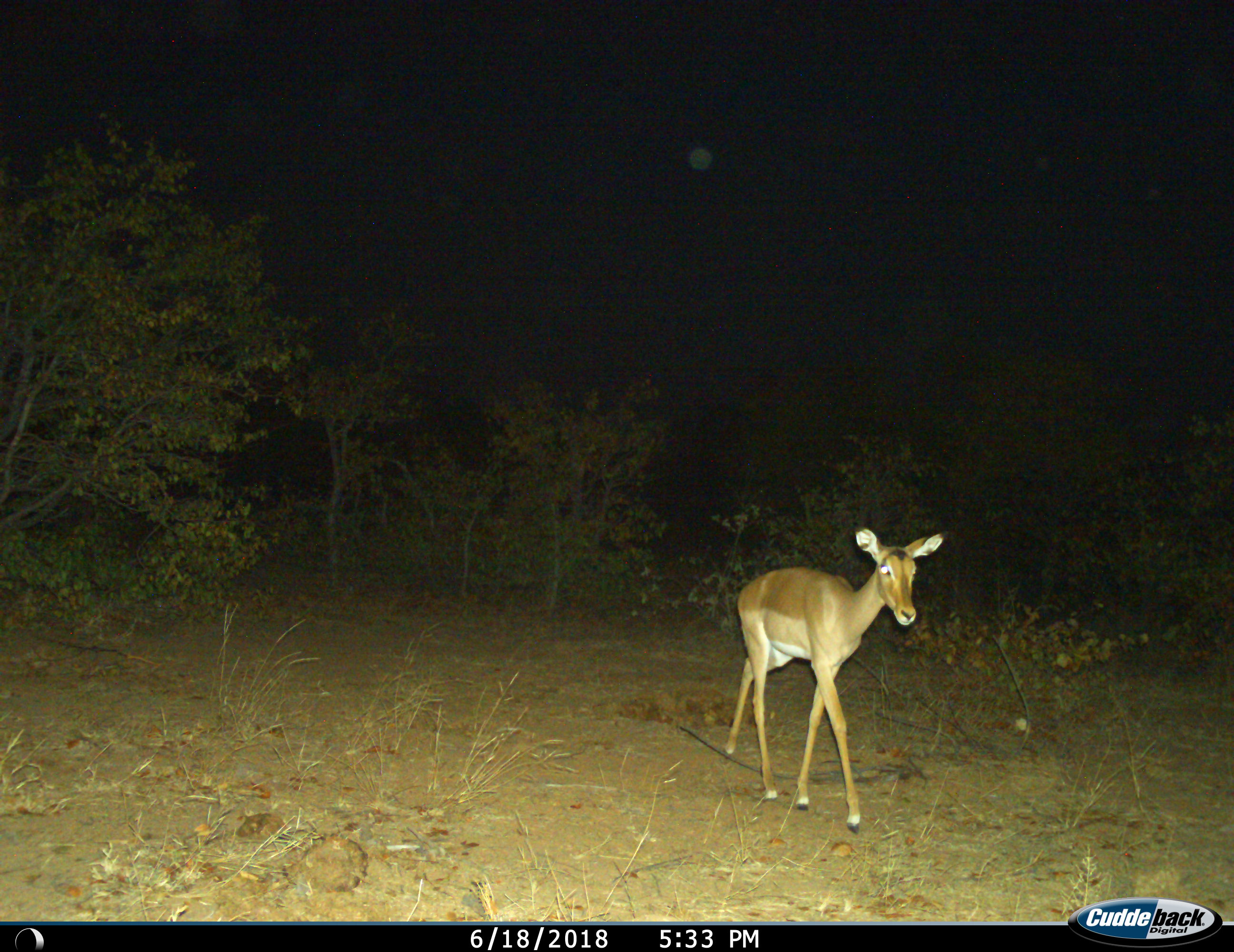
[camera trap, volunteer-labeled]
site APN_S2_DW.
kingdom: Animalia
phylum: Chordata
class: Mammalia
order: Artiodactyla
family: Bovidae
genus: Aepyceros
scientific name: Aepyceros melampus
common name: impala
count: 1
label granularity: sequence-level